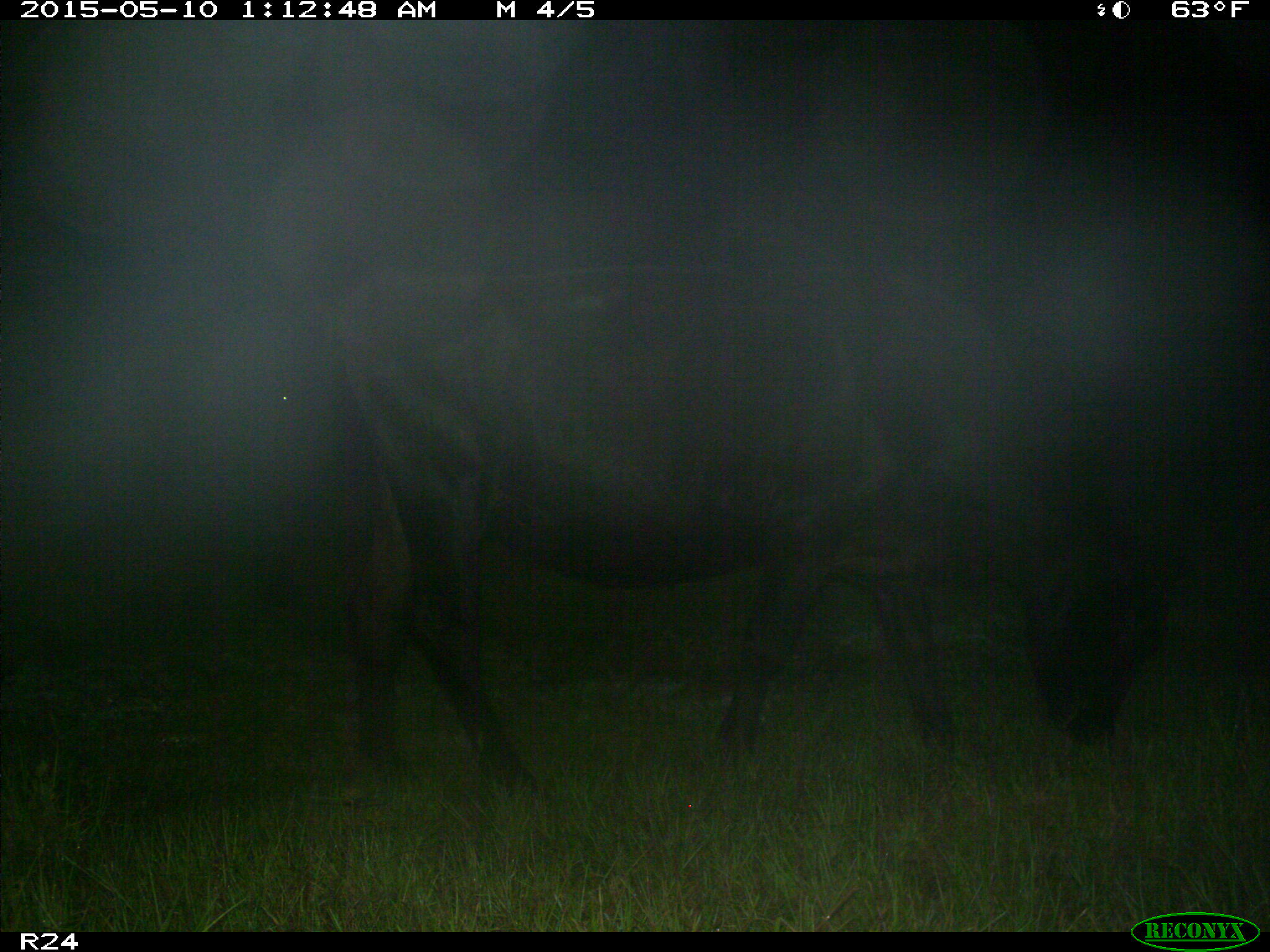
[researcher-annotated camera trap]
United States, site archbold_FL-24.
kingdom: Animalia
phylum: Chordata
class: Mammalia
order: Artiodactyla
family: Bovidae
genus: Bos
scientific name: Bos taurus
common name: domestic cow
Bos taurus (domestic cow).